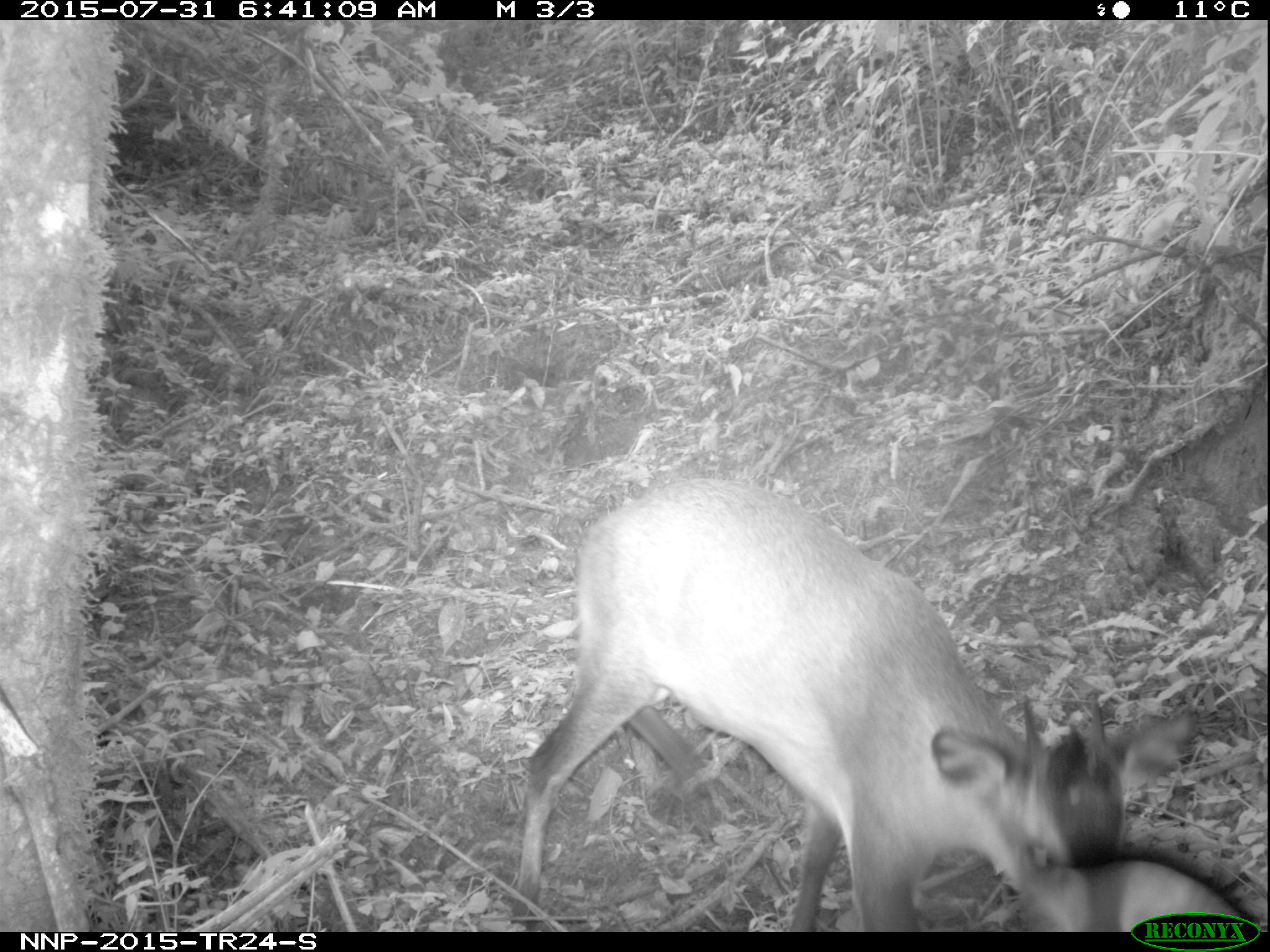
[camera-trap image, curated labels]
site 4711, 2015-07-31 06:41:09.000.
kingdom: Animalia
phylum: Chordata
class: Mammalia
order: Artiodactyla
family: Bovidae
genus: Cephalophus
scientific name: Cephalophus nigrifrons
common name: black-fronted duiker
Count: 1.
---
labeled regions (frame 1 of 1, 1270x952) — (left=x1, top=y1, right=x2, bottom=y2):
cephalophus nigrifrons: (left=510, top=472, right=1205, bottom=930); (left=981, top=845, right=1270, bottom=931)